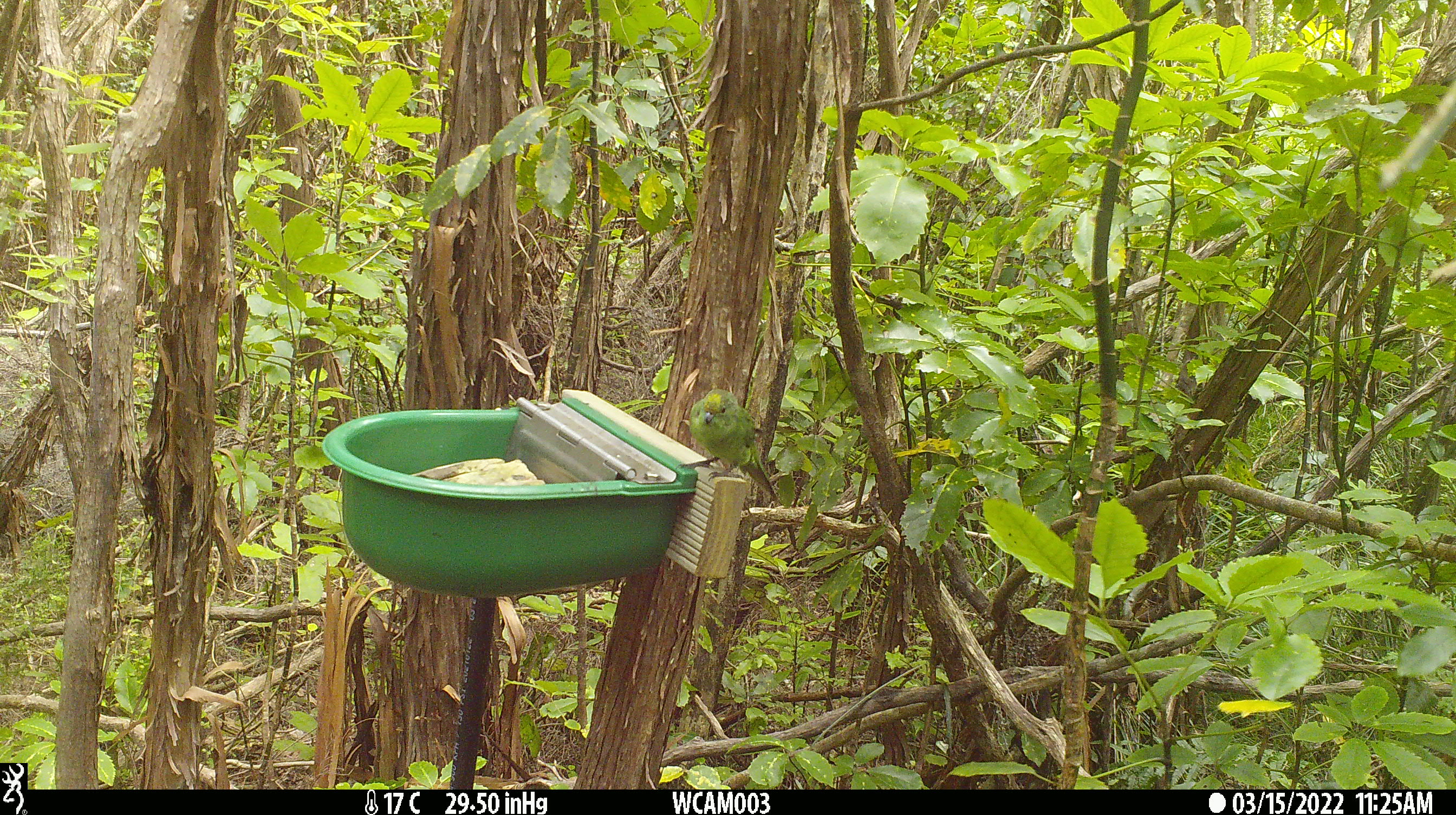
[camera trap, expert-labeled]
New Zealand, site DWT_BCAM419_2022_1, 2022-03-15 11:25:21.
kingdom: Animalia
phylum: Chordata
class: Aves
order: Psittaciformes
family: Psittaculidae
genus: Cyanoramphus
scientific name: Cyanoramphus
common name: parakeet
Parakeet (Cyanoramphus).